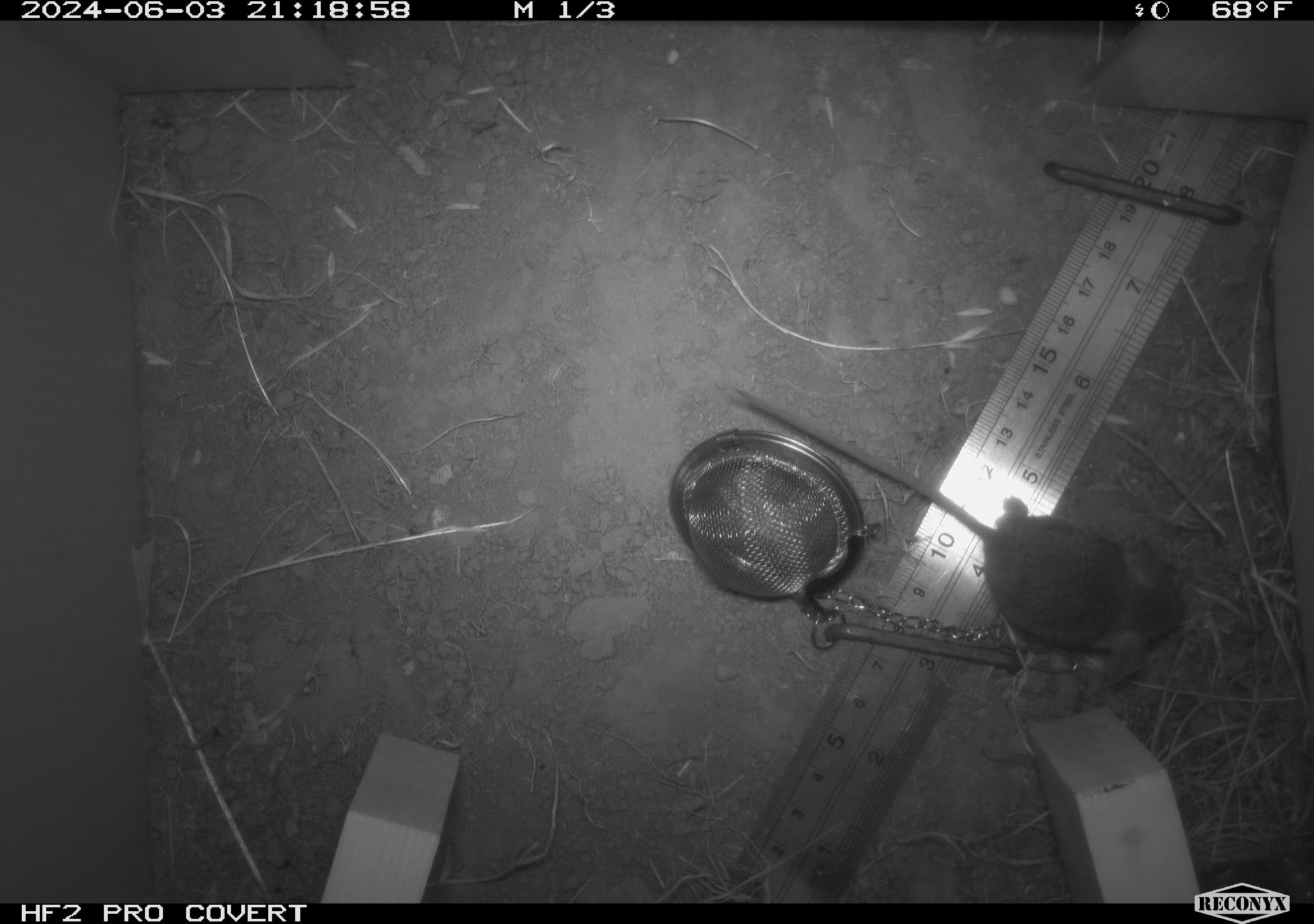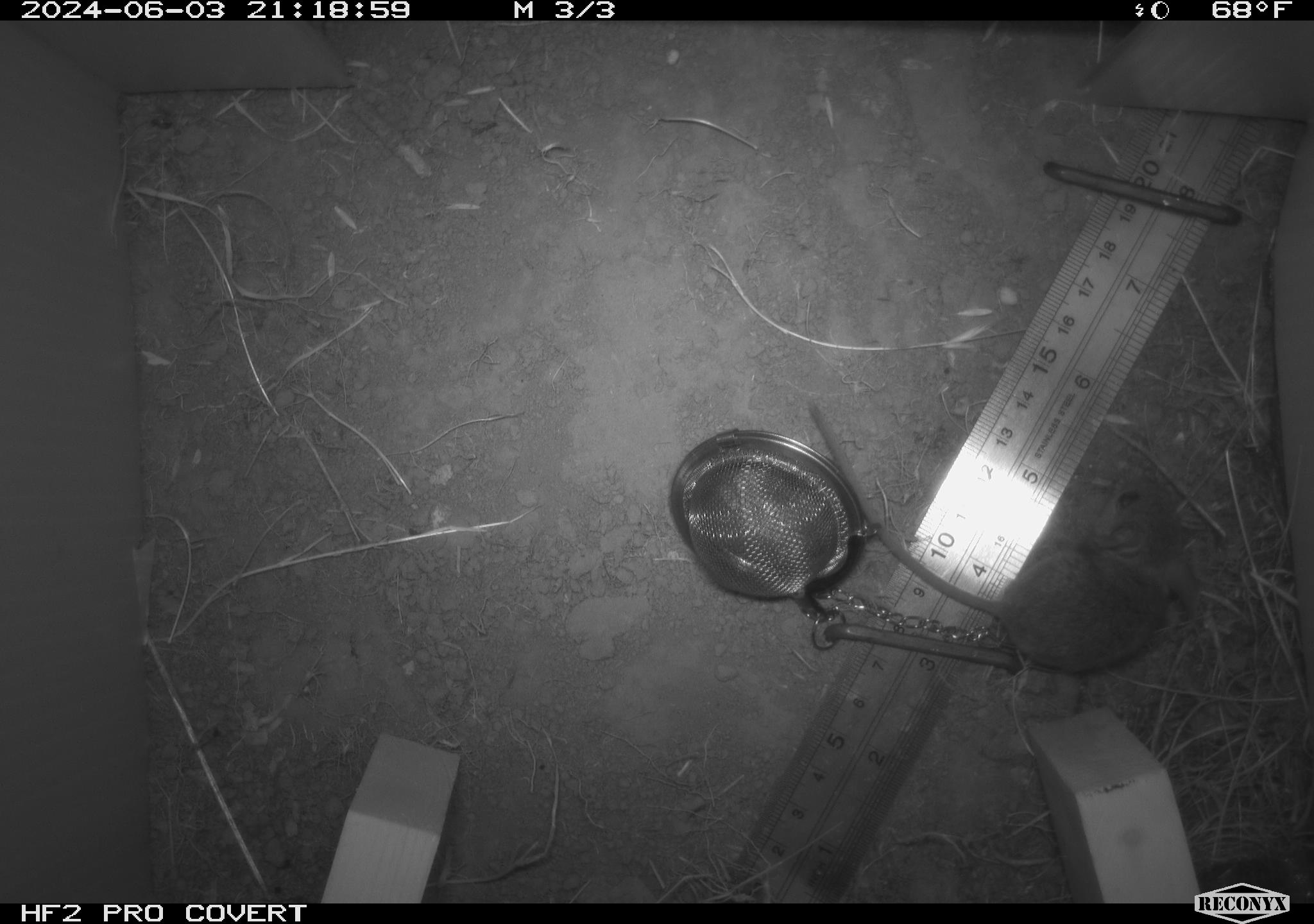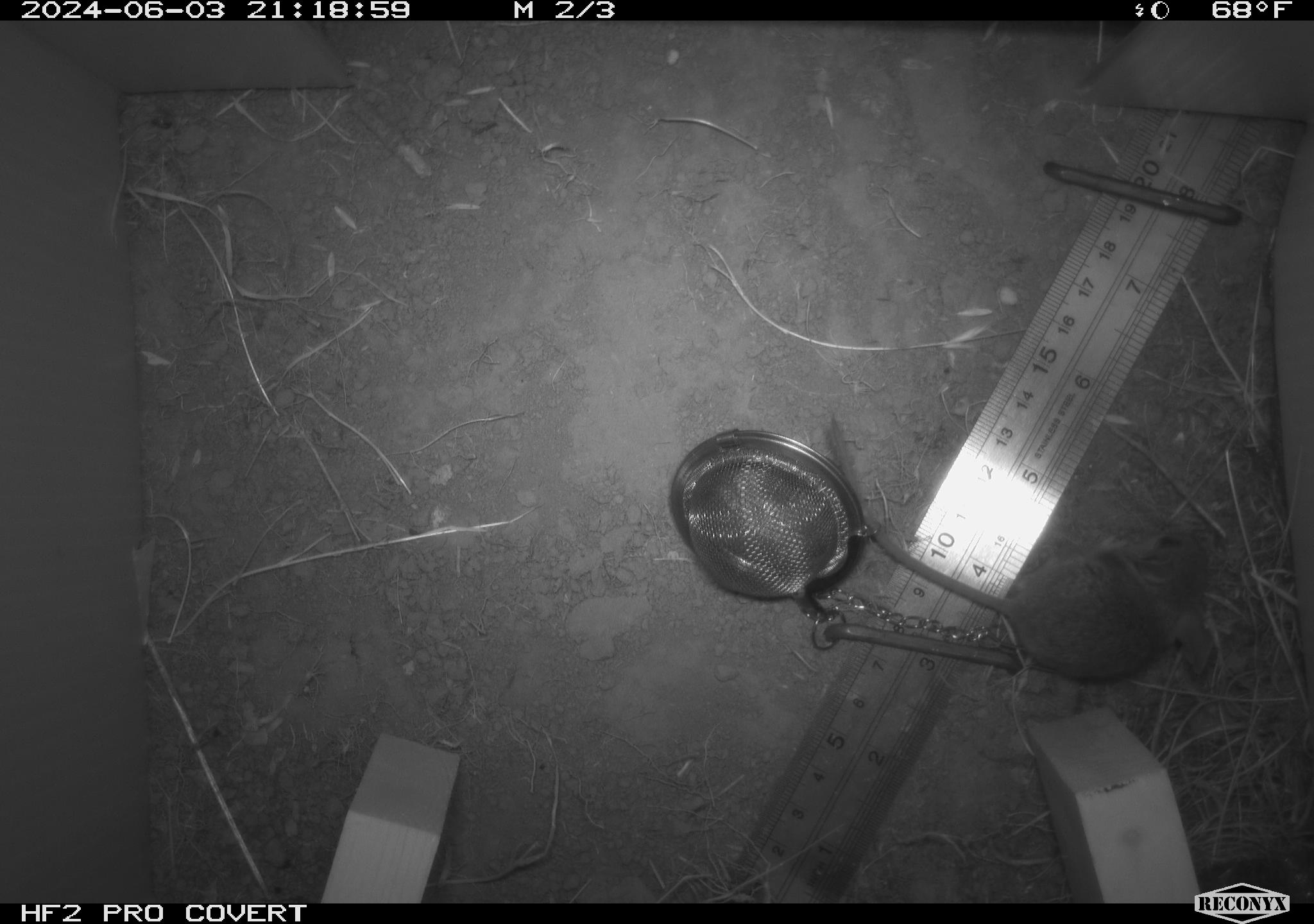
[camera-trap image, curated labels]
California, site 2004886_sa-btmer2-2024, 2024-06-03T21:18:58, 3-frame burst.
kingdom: Animalia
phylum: Chordata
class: Mammalia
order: Rodentia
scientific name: Rodentia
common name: mouse species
Mouse species (Rodentia).